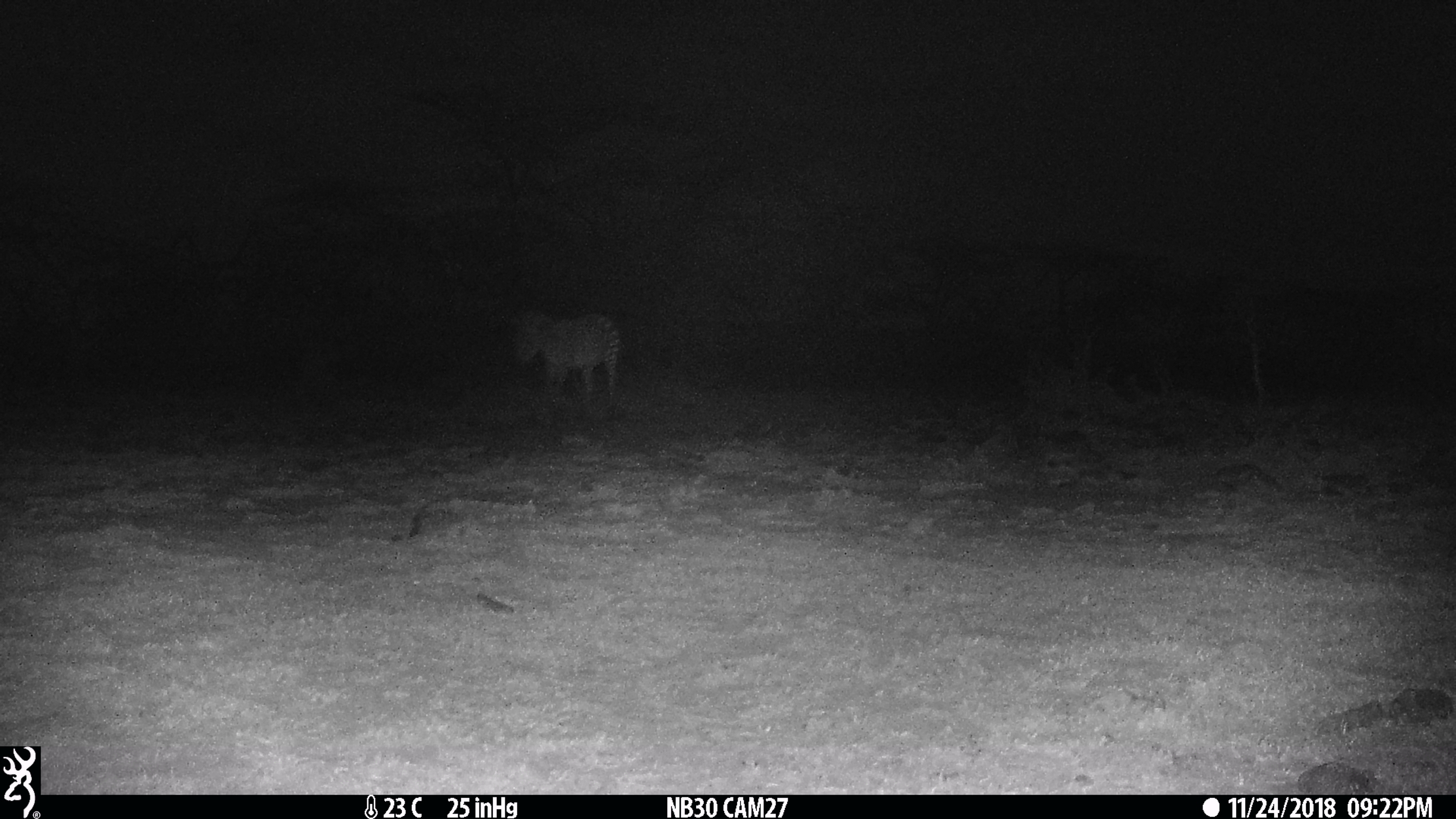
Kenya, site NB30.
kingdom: Animalia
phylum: Chordata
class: Mammalia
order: Perissodactyla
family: Equidae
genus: Equus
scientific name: Equus quagga burchellii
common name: burchell's zebra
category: zebra